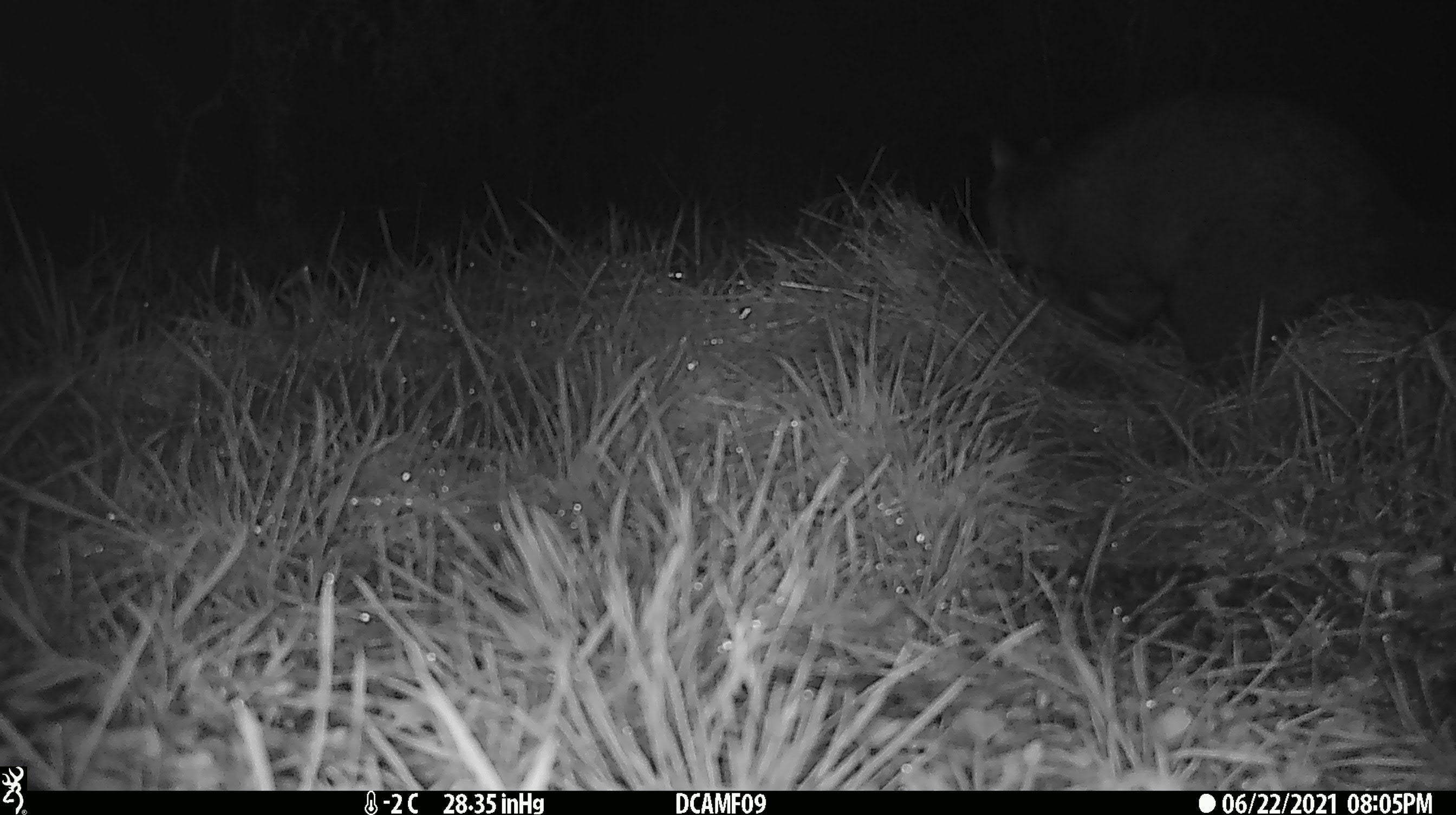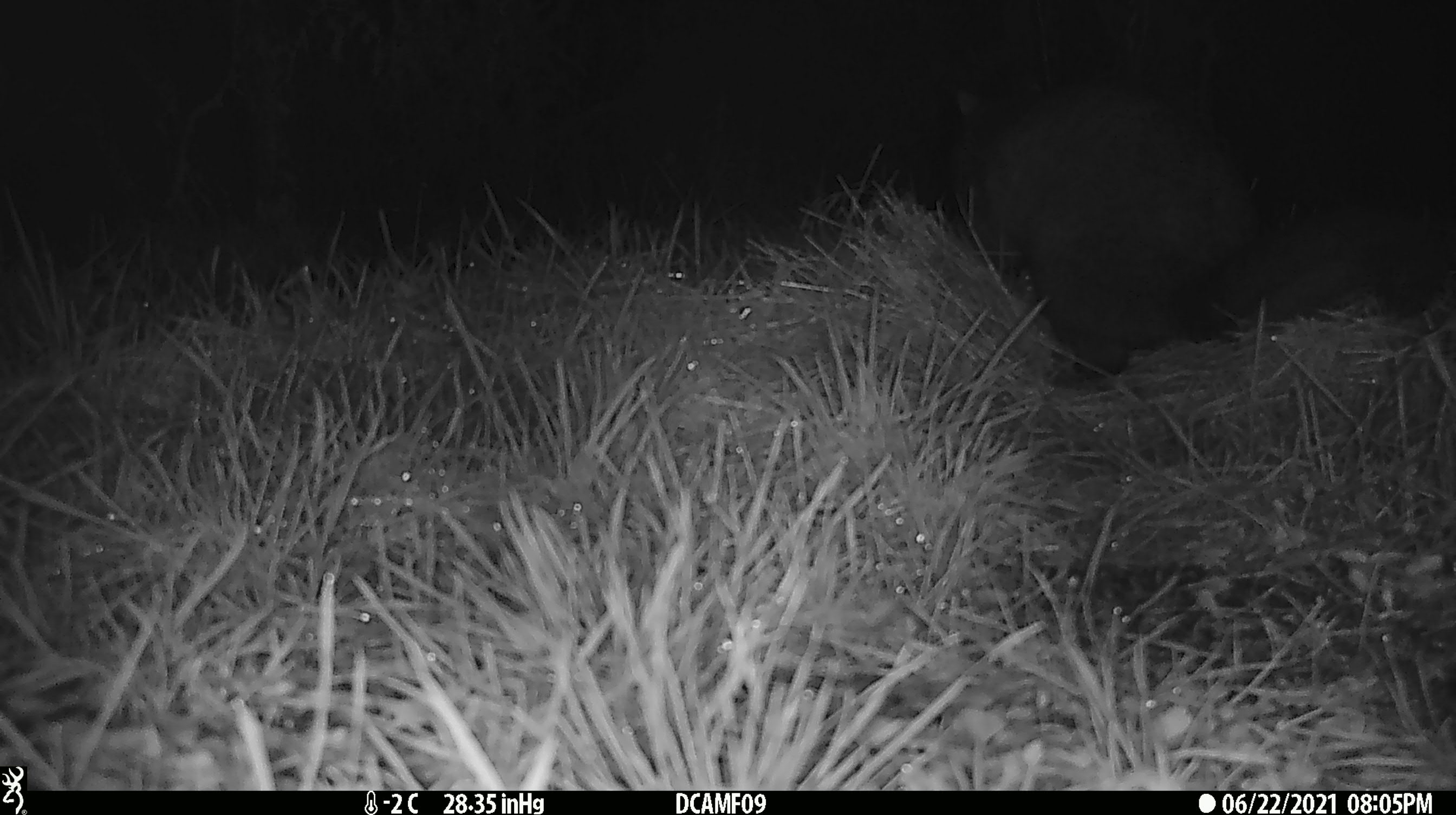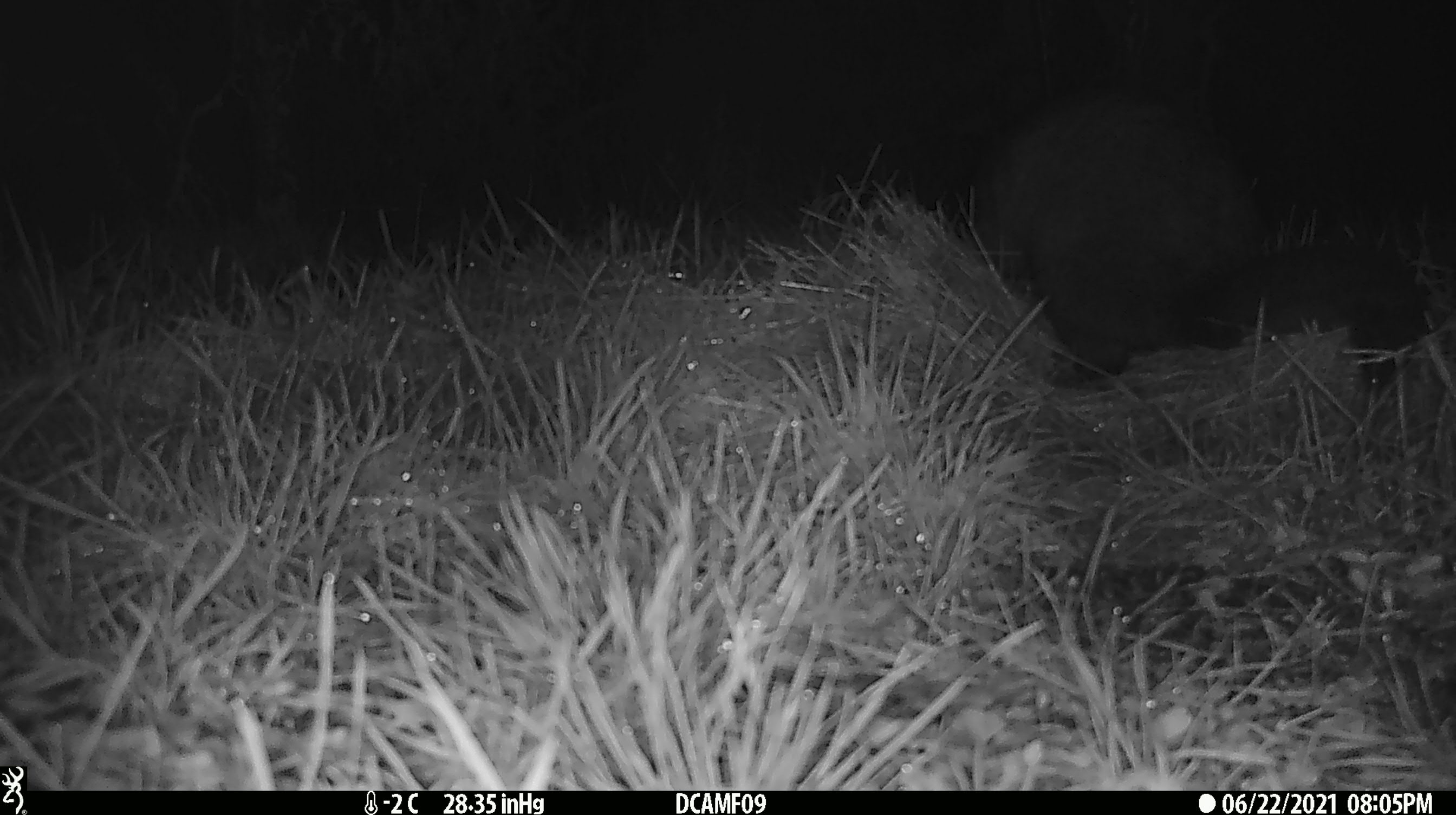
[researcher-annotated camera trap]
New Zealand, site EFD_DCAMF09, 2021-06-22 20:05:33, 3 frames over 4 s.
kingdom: Animalia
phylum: Chordata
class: Mammalia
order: Diprotodontia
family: Phalangeridae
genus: Trichosurus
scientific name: Trichosurus vulpecula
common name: common brushtail possum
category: possum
Possum (common brushtail possum) (Trichosurus vulpecula).